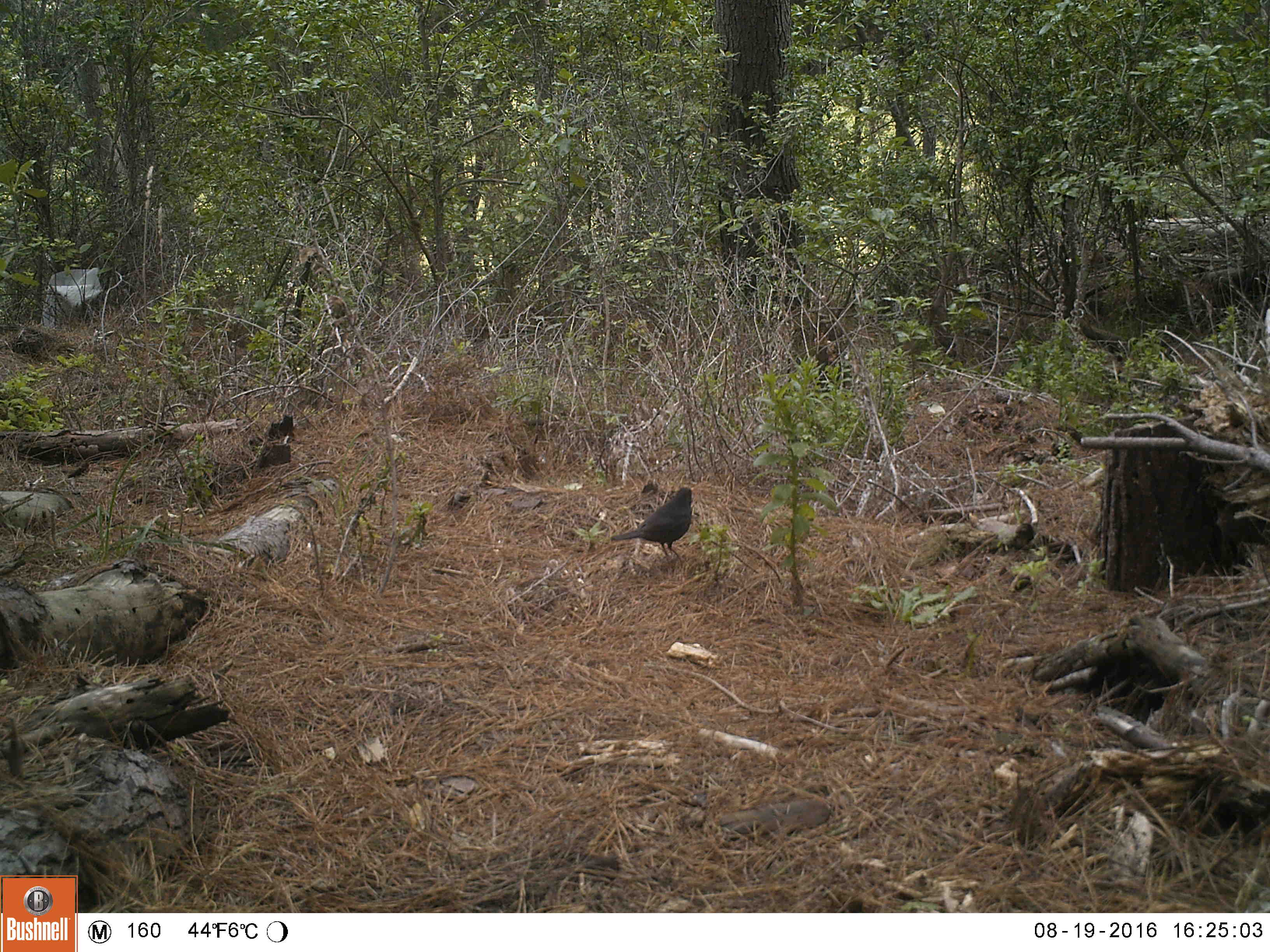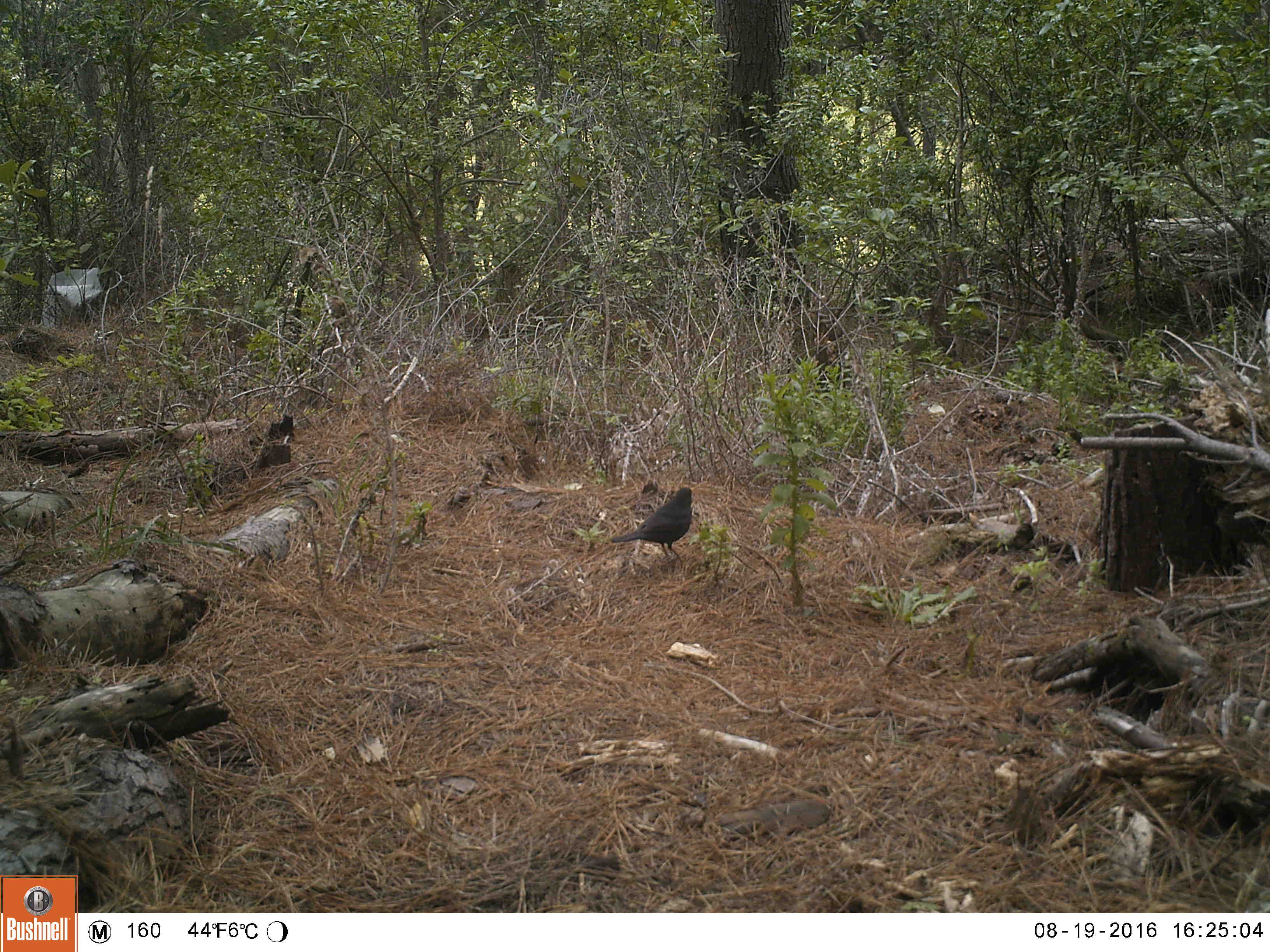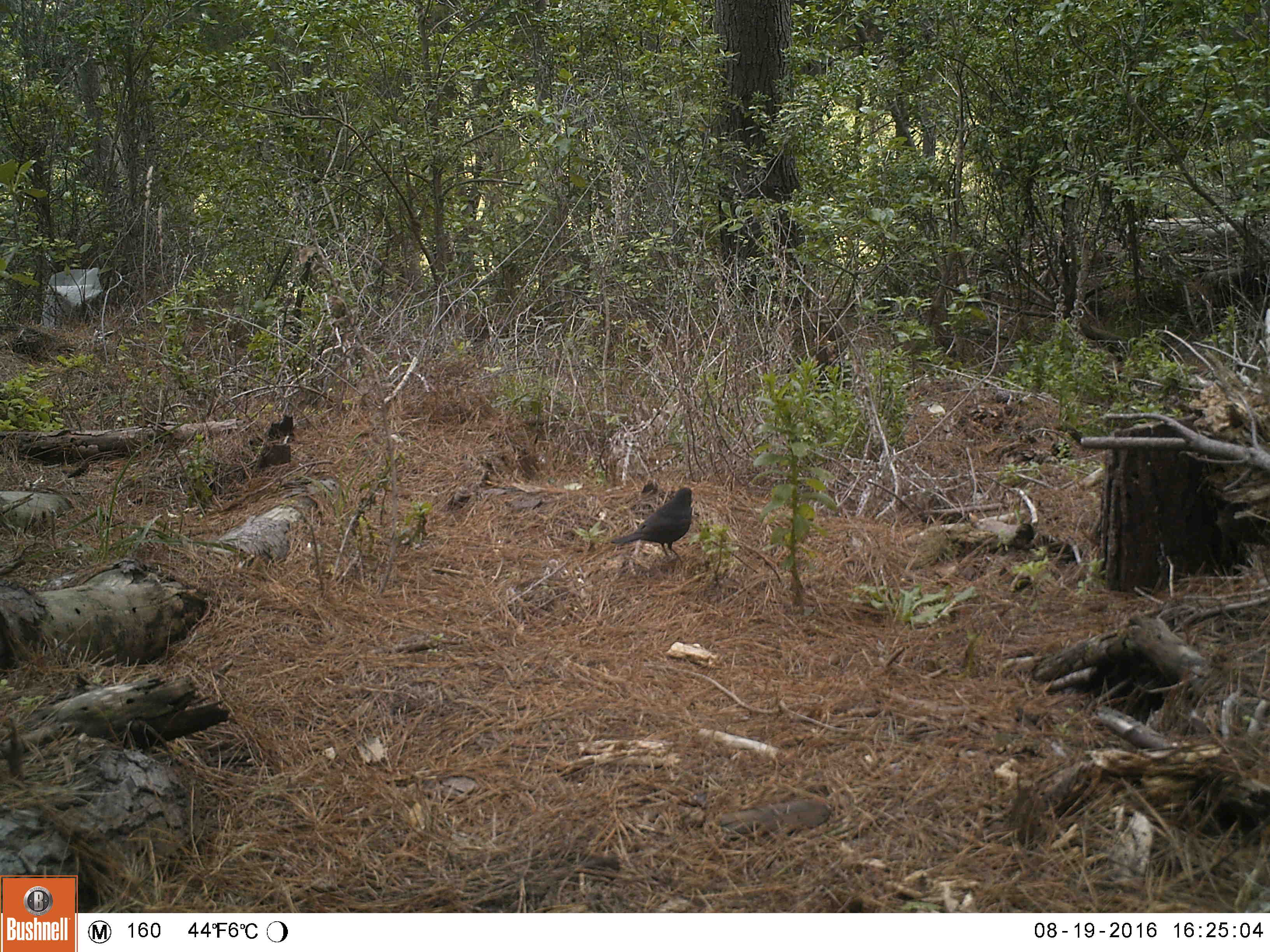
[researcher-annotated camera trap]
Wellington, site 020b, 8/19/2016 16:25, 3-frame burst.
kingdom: Animalia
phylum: Chordata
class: Aves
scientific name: Aves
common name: bird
Bird (Aves).